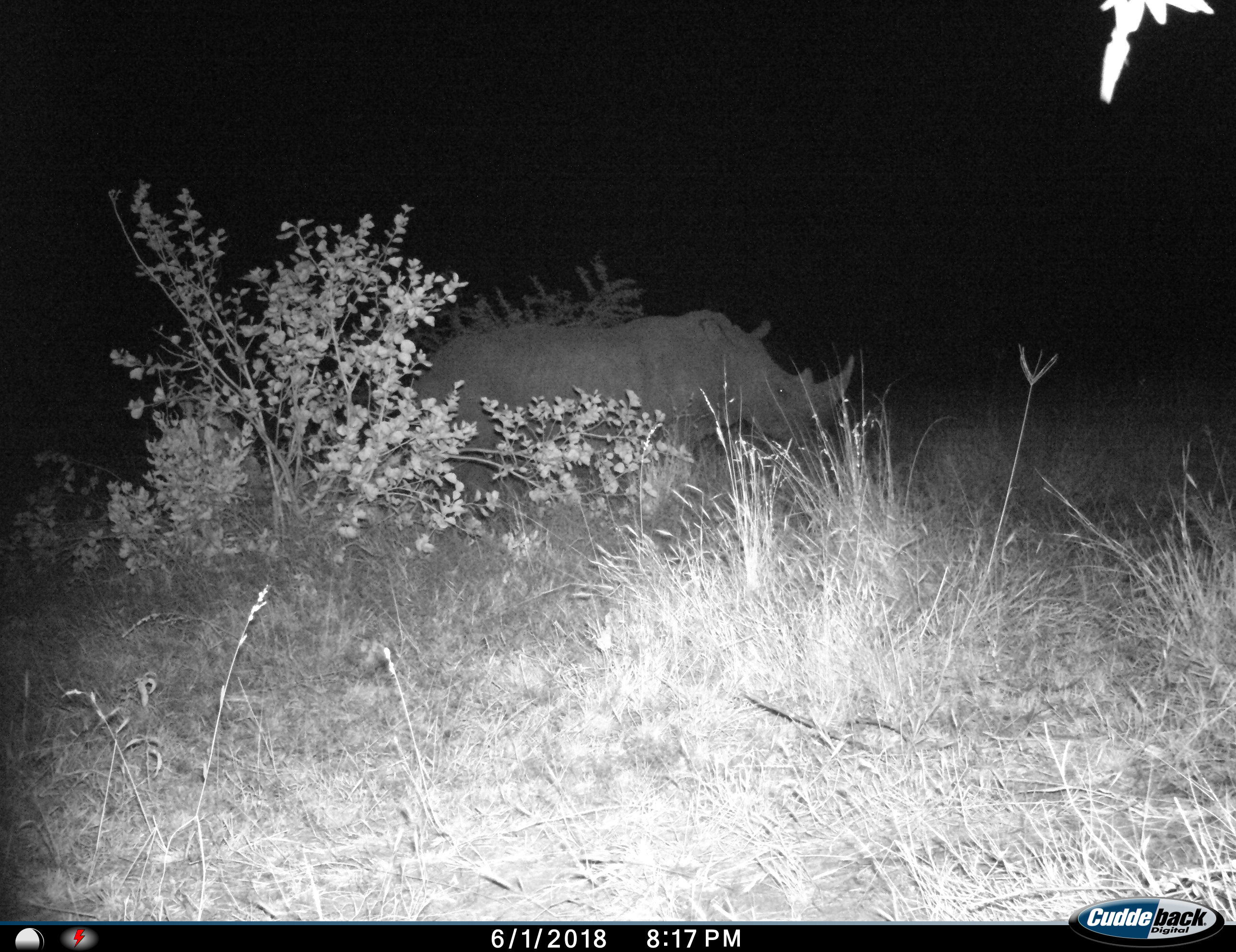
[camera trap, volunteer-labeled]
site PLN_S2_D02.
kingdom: Animalia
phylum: Chordata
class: Mammalia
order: Perissodactyla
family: Rhinocerotidae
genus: Ceratotherium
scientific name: Ceratotherium simum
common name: white rhinoceros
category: rhinoceroswhite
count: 1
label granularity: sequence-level